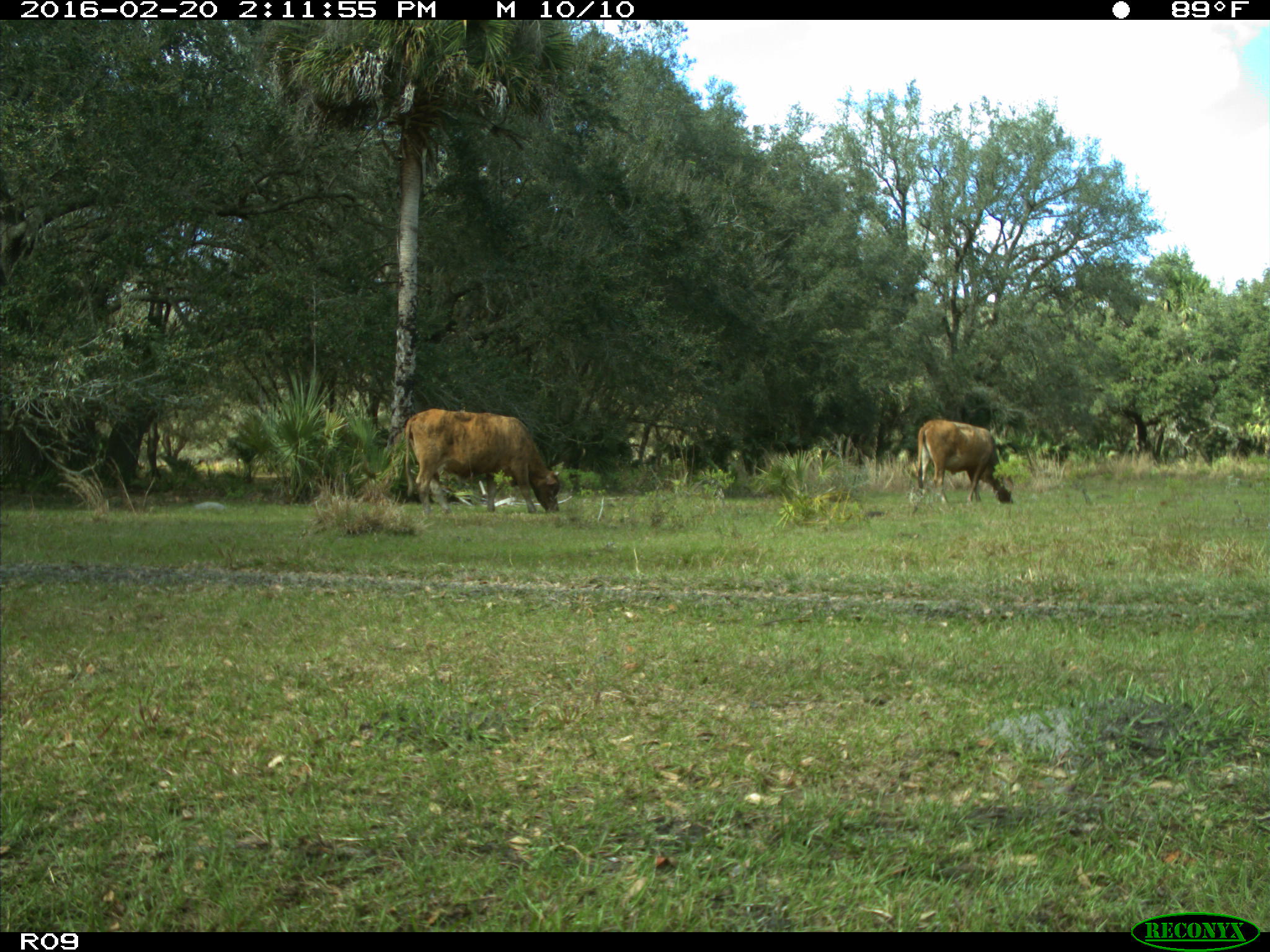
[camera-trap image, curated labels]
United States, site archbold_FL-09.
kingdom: Animalia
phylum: Chordata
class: Mammalia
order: Artiodactyla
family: Bovidae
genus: Bos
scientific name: Bos taurus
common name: domestic cow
Bos taurus (domestic cow).